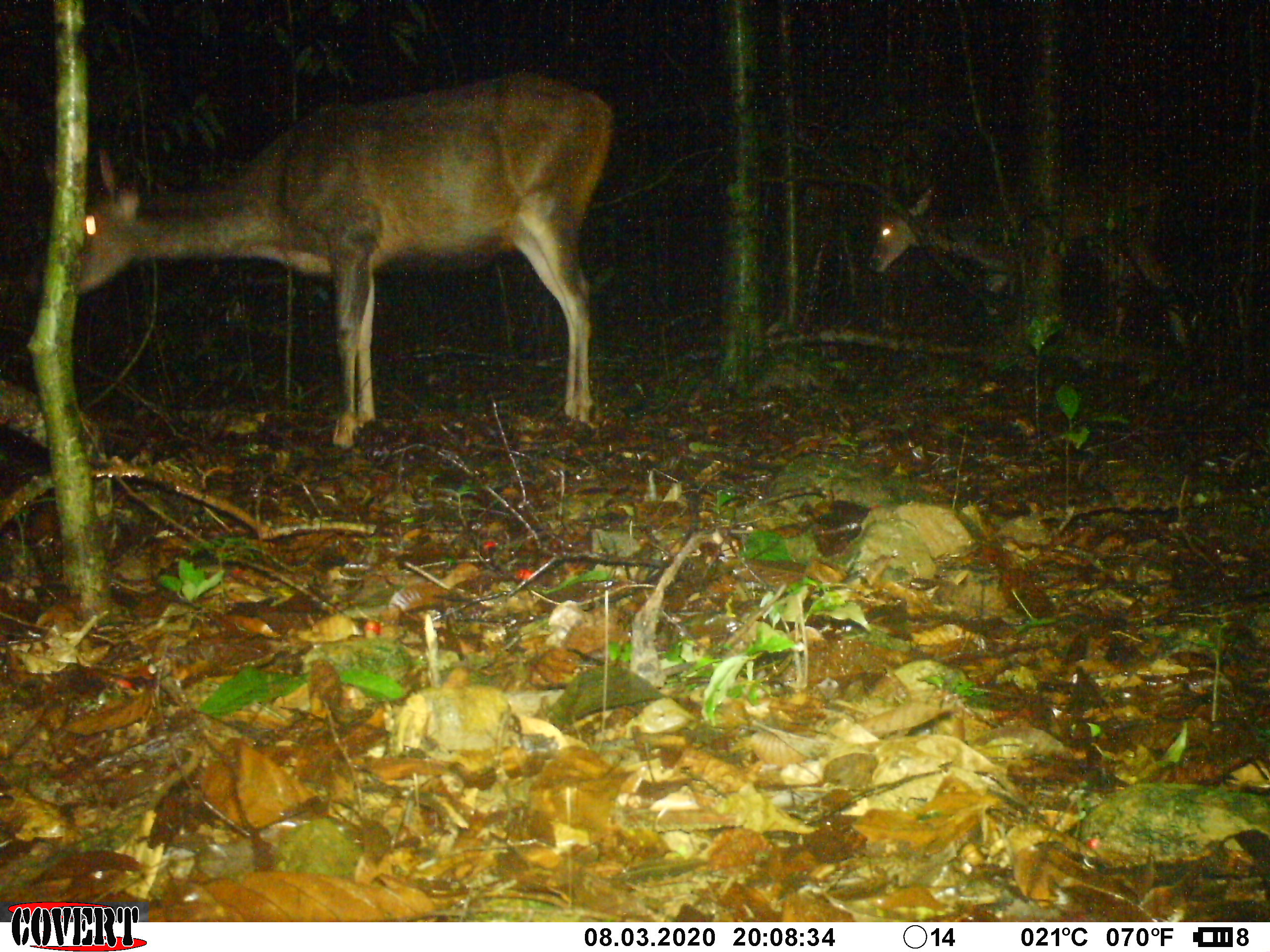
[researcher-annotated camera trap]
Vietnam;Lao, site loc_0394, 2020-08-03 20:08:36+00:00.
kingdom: Animalia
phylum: Chordata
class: Mammalia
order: Artiodactyla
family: Cervidae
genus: Rusa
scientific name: Rusa unicolor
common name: sambar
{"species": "sambar (Rusa unicolor)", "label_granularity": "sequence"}